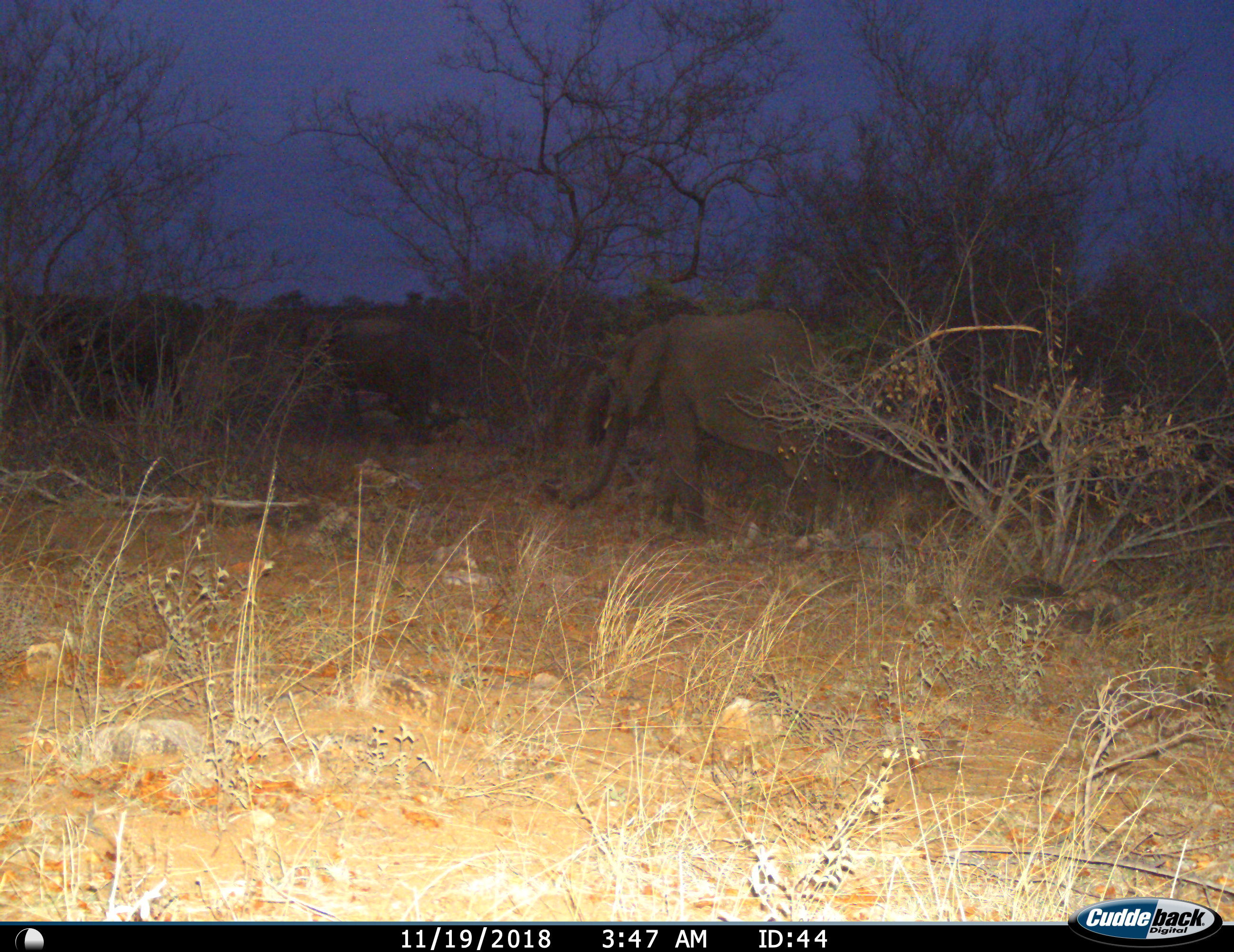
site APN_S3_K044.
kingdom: Animalia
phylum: Chordata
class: Mammalia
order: Proboscidea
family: Elephantidae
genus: Loxodonta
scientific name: Loxodonta africana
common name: african bush elephant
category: elephant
Elephant (african bush elephant) (Loxodonta africana), count 1. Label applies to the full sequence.